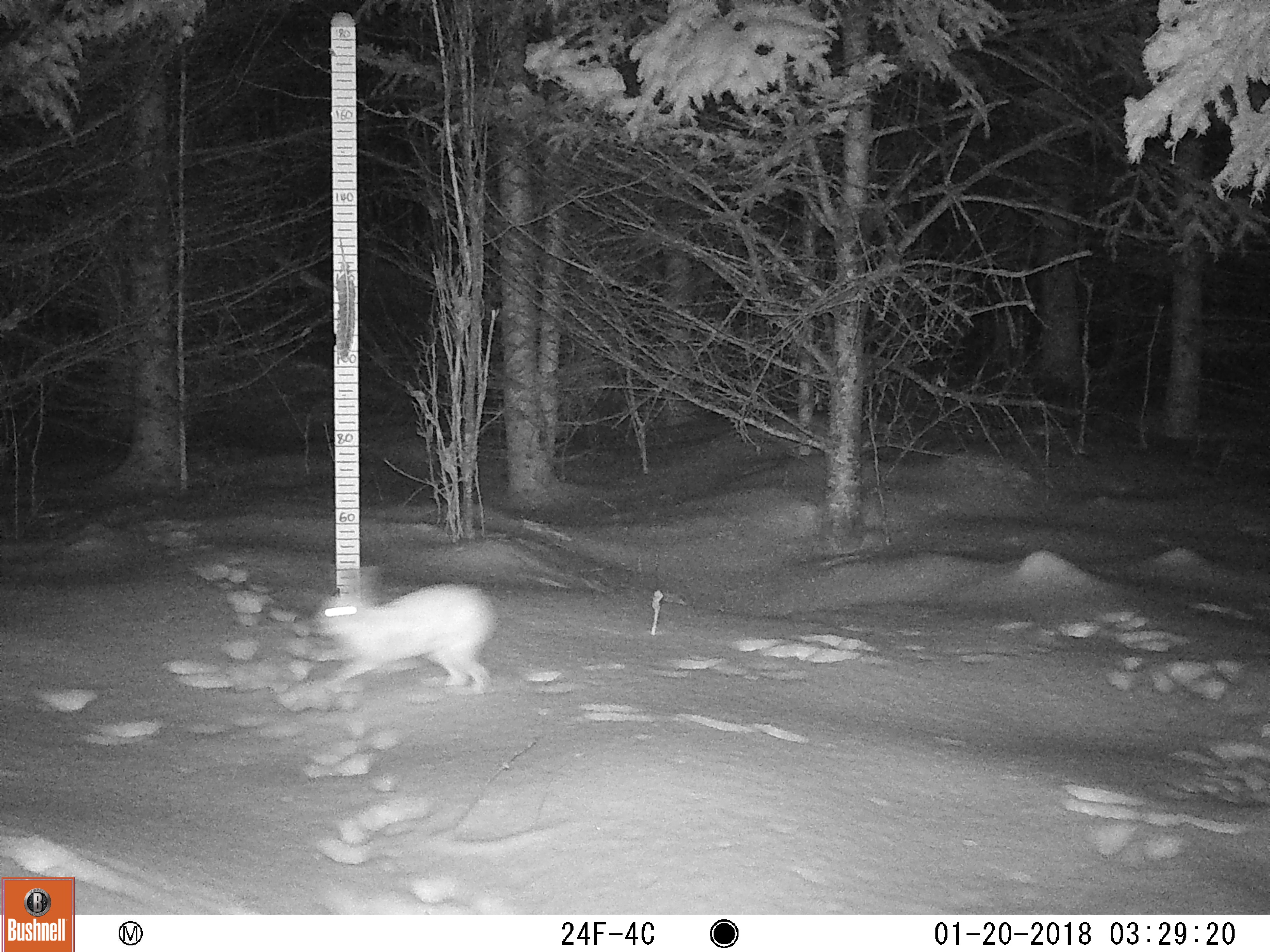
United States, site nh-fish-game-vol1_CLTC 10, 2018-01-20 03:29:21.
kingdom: Animalia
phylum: Chordata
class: Mammalia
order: Lagomorpha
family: Leporidae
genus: Lepus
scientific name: Lepus americanus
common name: snowshoe hare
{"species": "snowshoe hare (Lepus americanus)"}